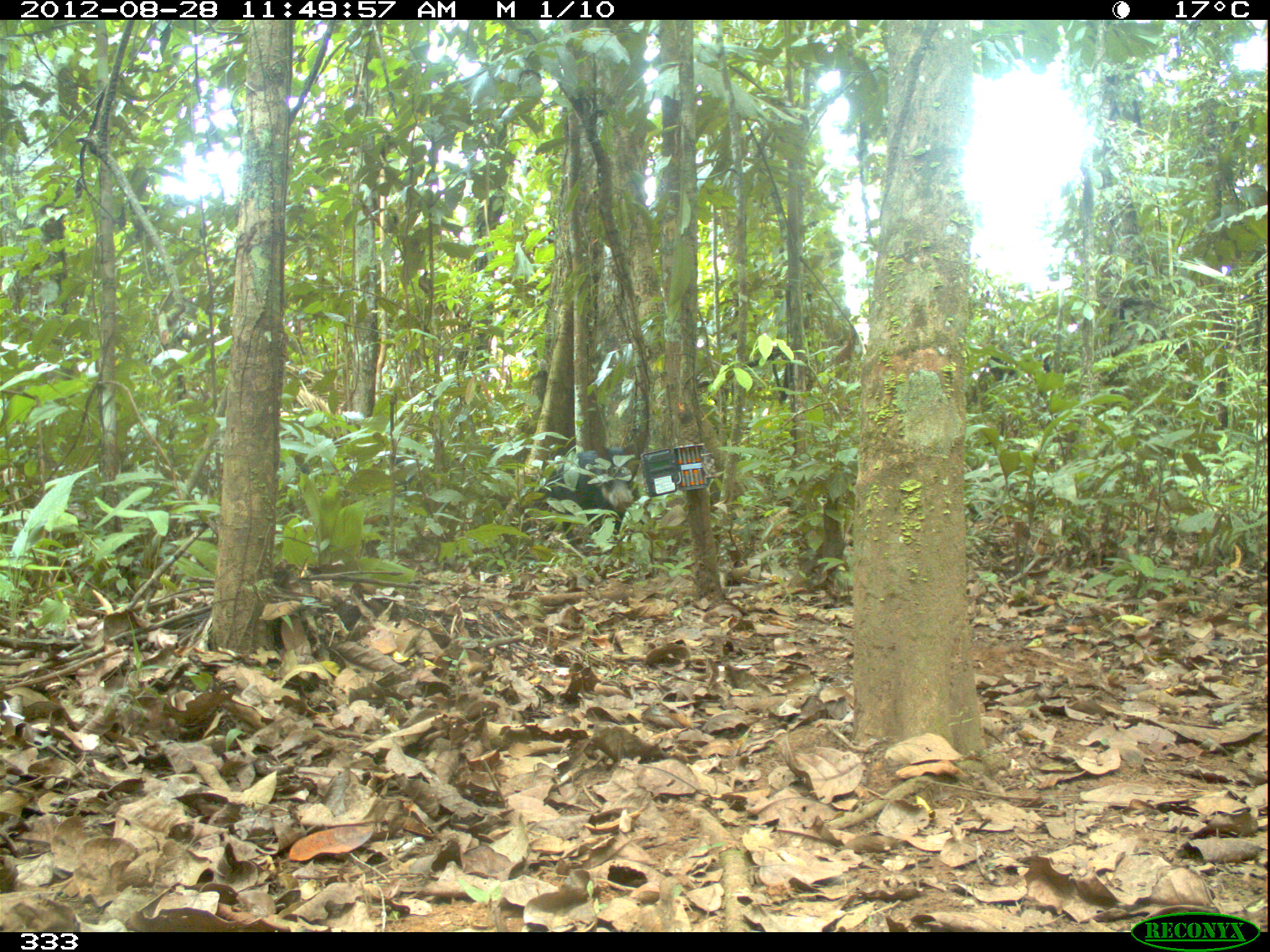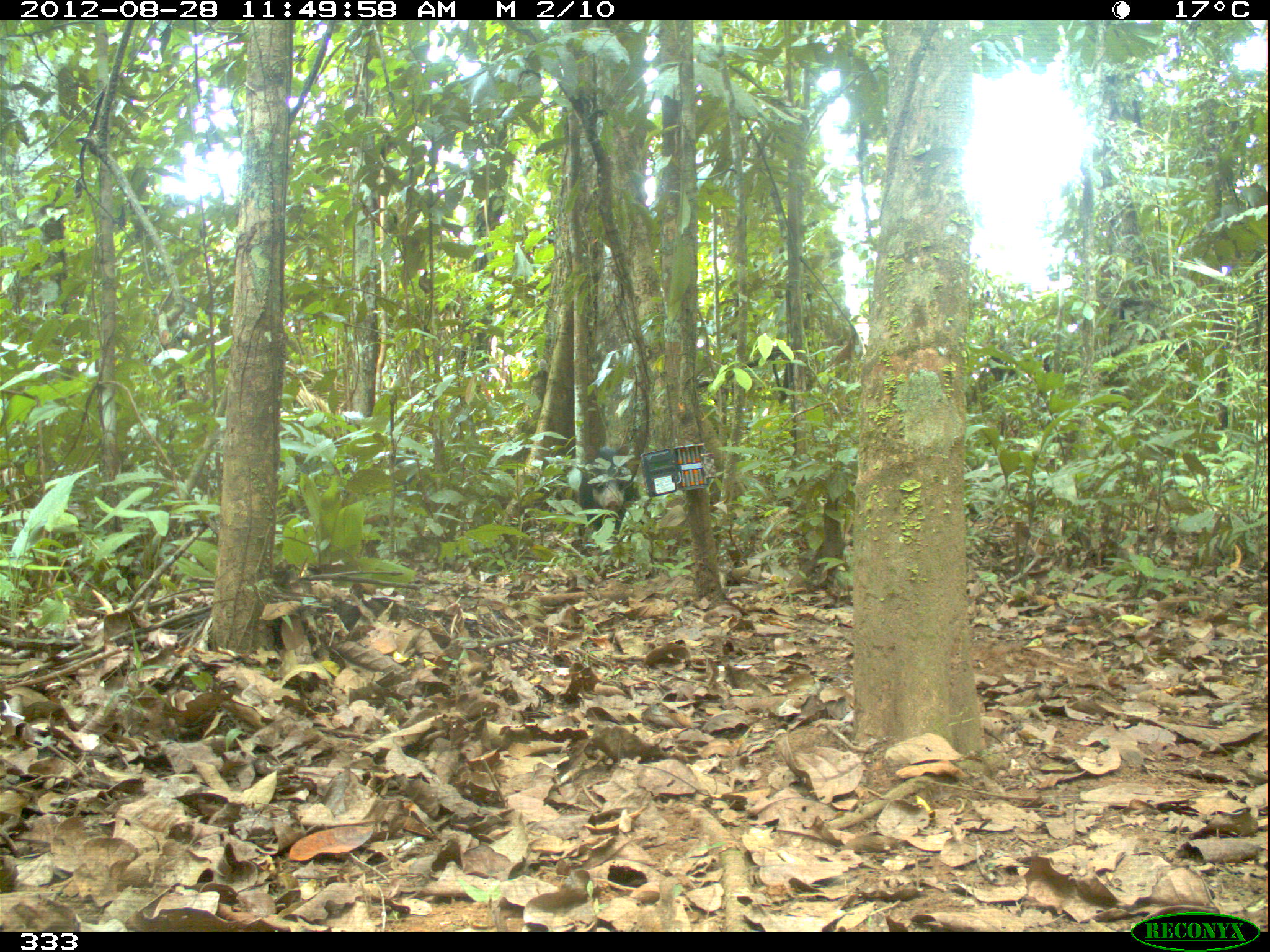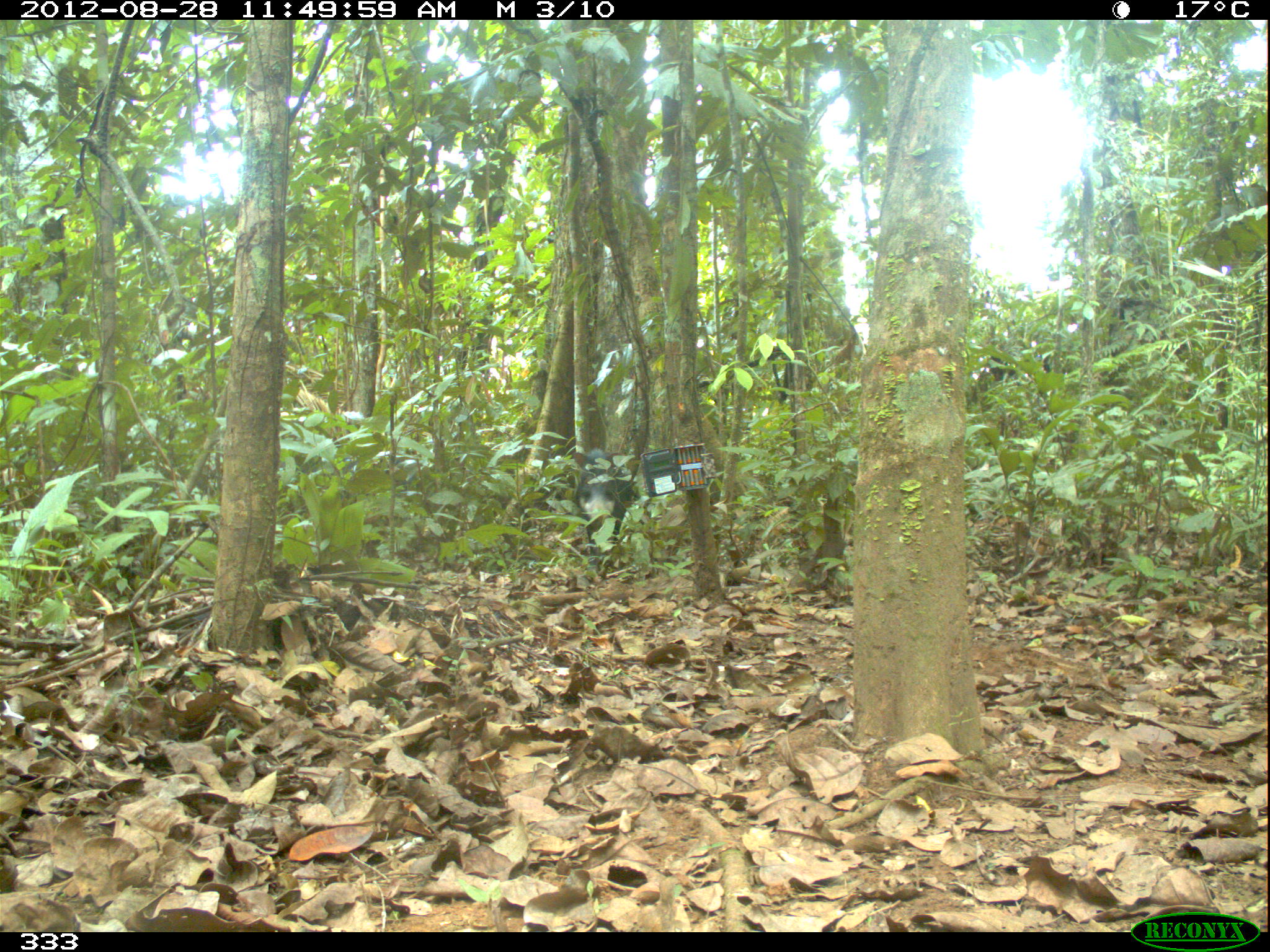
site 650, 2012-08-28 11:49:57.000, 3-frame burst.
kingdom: Animalia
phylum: Chordata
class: Mammalia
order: Artiodactyla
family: Tayassuidae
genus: Tayassu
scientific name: Tayassu pecari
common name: white-lipped peccary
Tayassu pecari (white-lipped peccary).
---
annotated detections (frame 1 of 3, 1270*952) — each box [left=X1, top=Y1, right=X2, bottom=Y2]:
tayassu pecari: [left=528, top=446, right=638, bottom=536]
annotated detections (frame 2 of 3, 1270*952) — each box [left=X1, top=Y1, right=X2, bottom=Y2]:
tayassu pecari: [left=578, top=446, right=636, bottom=545]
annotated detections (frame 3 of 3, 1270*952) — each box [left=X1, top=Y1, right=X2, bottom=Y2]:
tayassu pecari: [left=574, top=446, right=633, bottom=578]; [left=301, top=453, right=417, bottom=500]